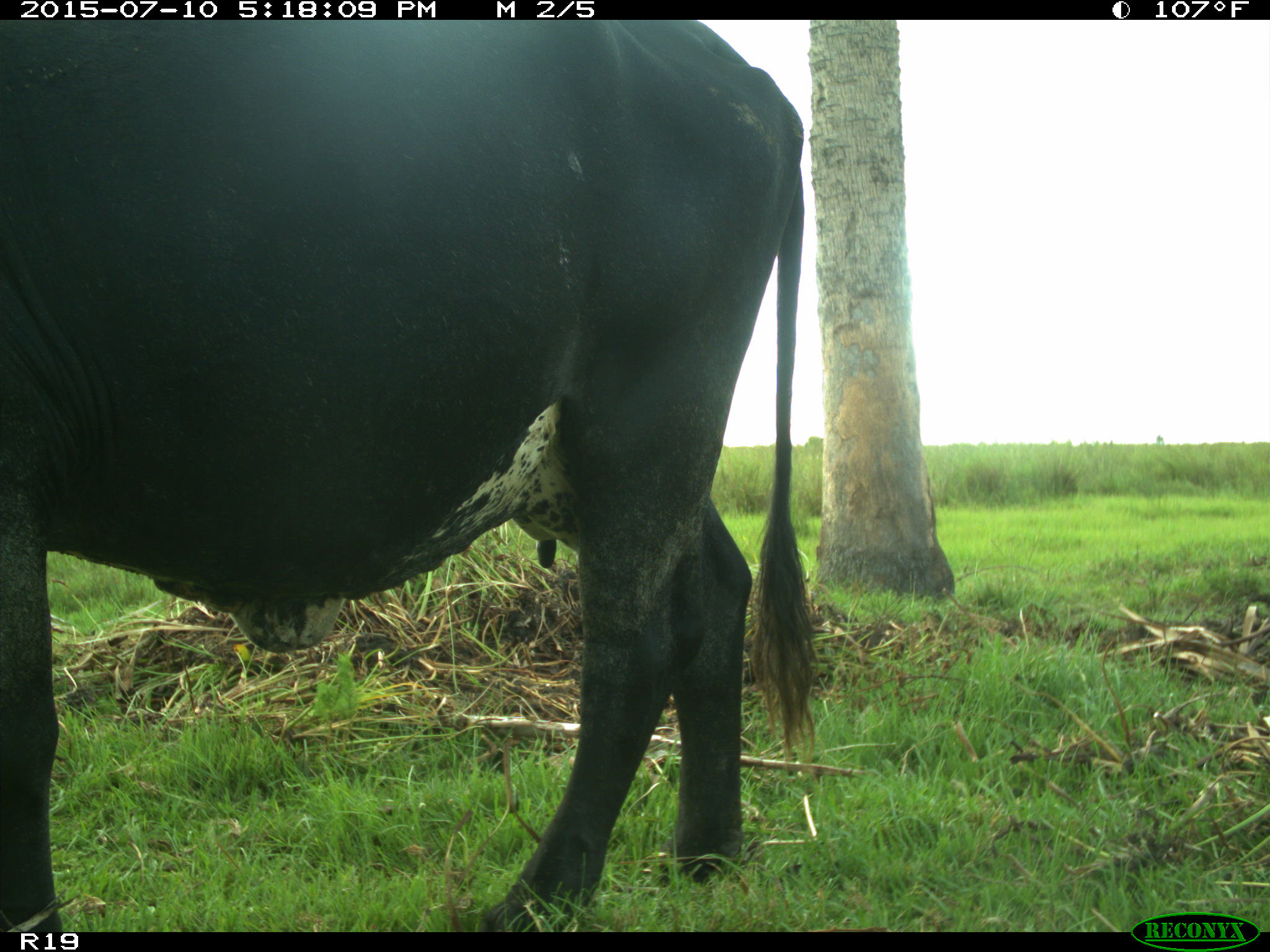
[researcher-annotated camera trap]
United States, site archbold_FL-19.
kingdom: Animalia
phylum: Chordata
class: Mammalia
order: Artiodactyla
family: Bovidae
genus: Bos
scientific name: Bos taurus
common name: domestic cow